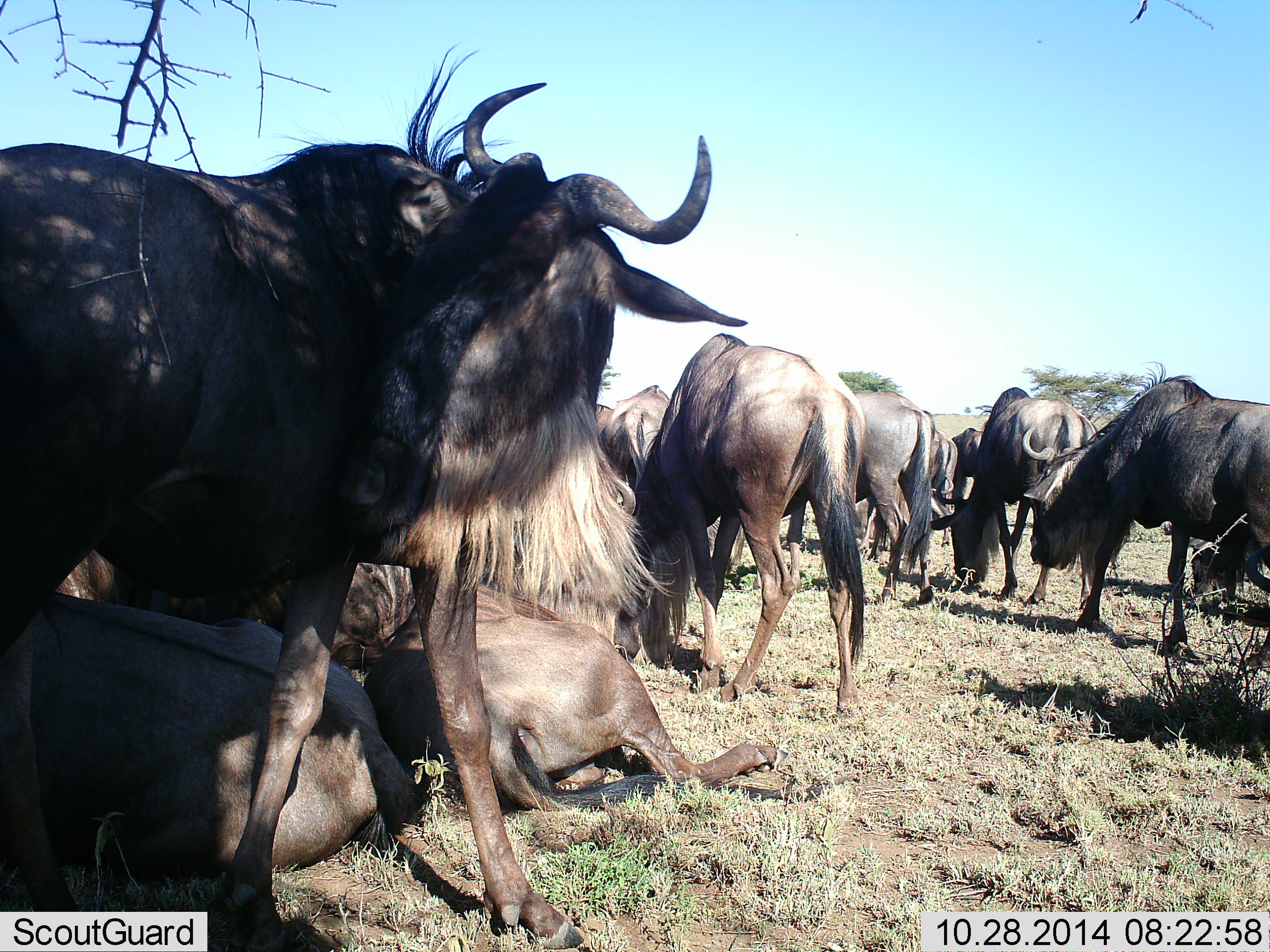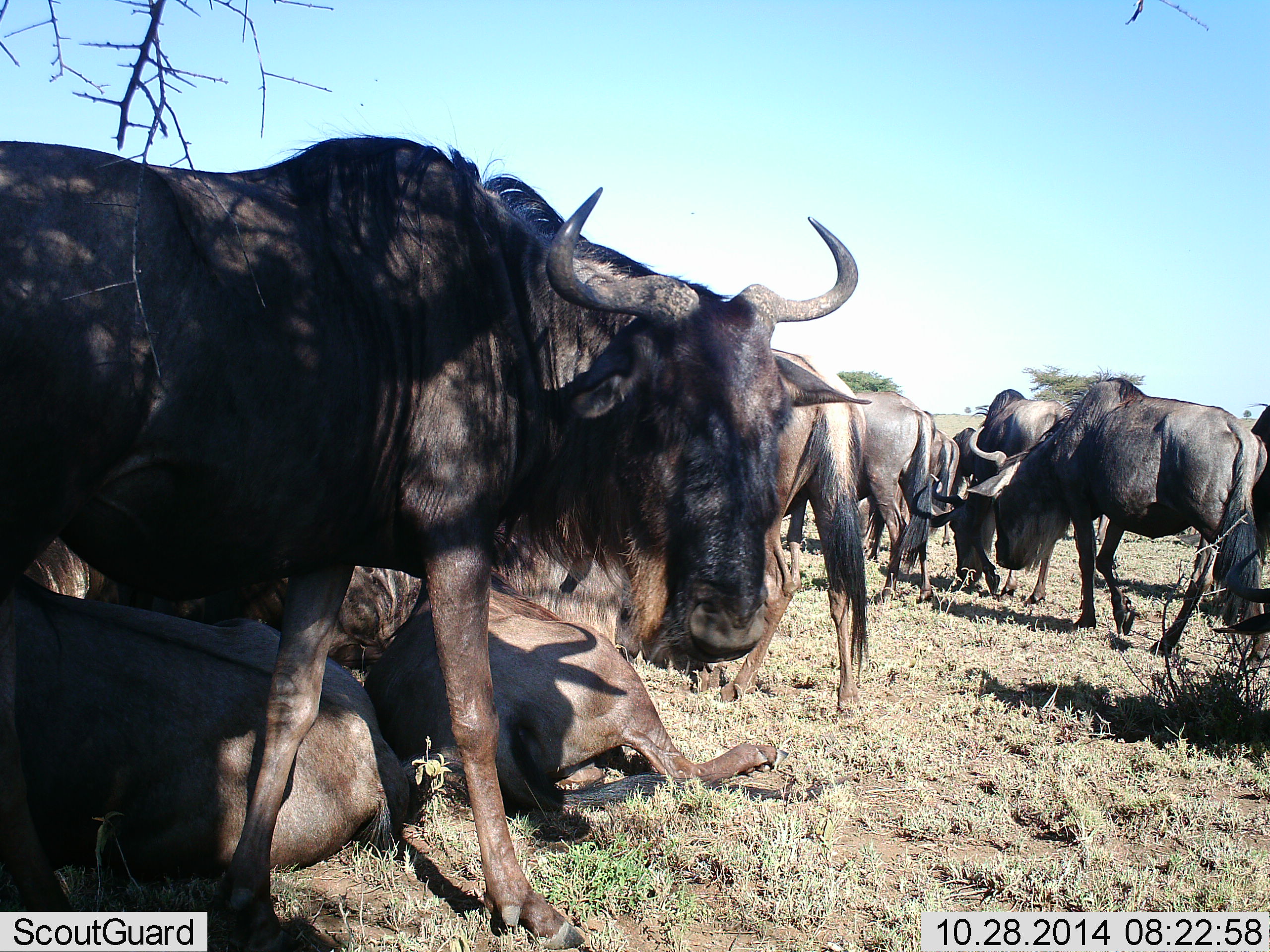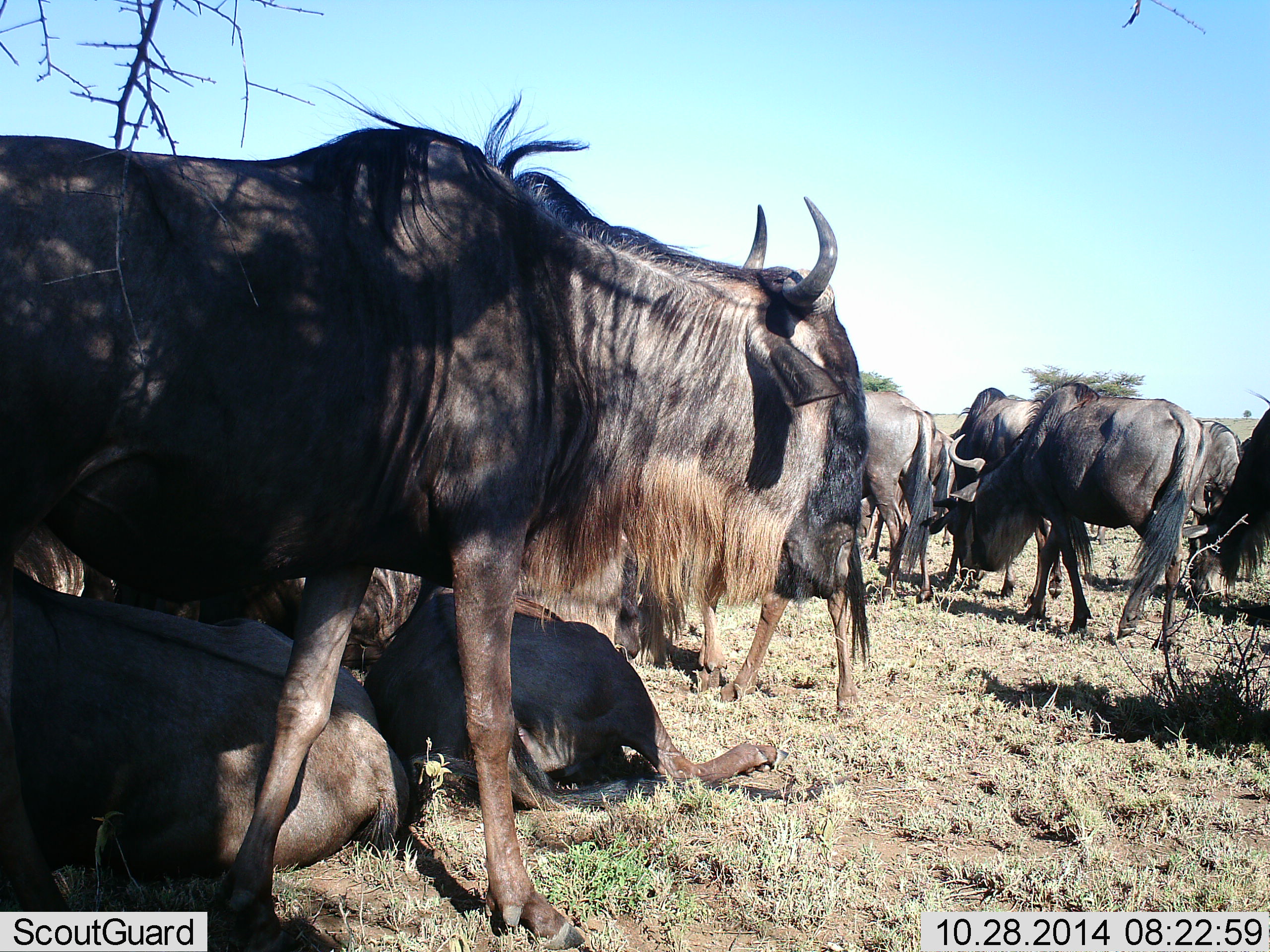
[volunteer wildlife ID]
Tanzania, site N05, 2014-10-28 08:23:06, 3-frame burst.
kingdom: Animalia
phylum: Chordata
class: Mammalia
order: Artiodactyla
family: Bovidae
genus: Connochaetes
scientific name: Connochaetes taurinus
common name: blue wildebeest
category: wildebeest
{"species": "wildebeest (blue wildebeest) (Connochaetes taurinus)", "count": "11-50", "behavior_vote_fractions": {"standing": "60%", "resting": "90%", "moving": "80%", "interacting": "20%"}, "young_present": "0%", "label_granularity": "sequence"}